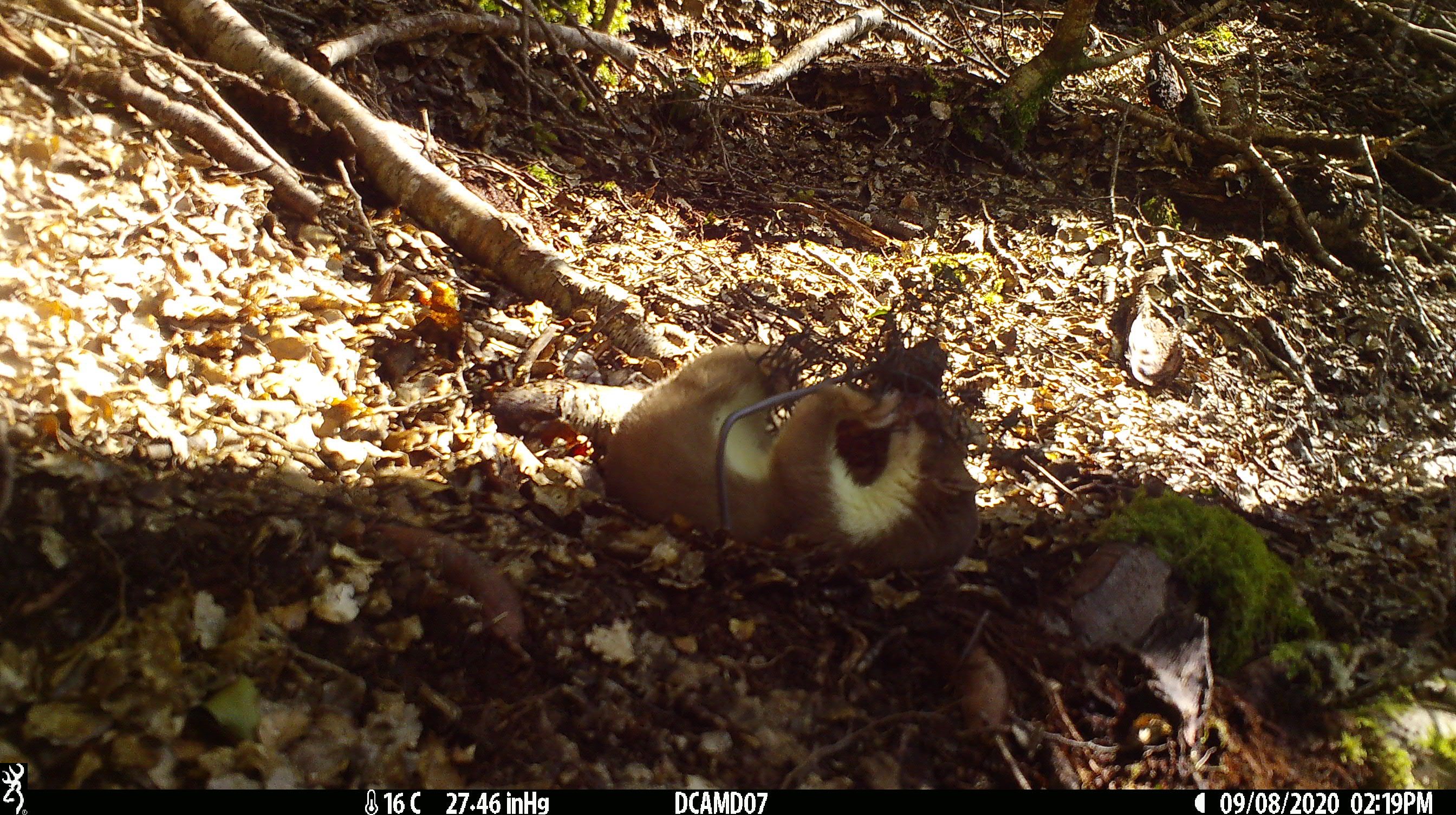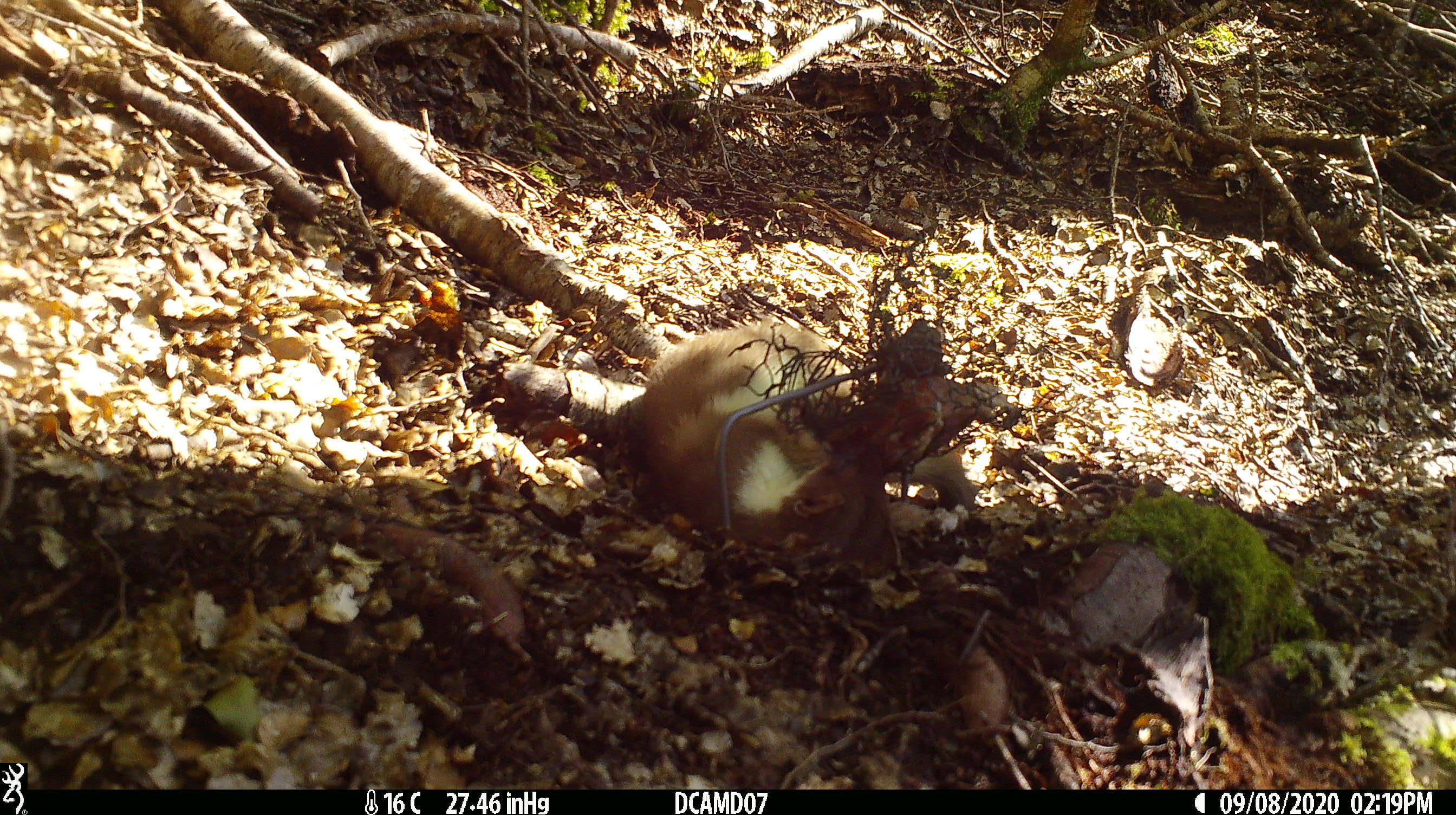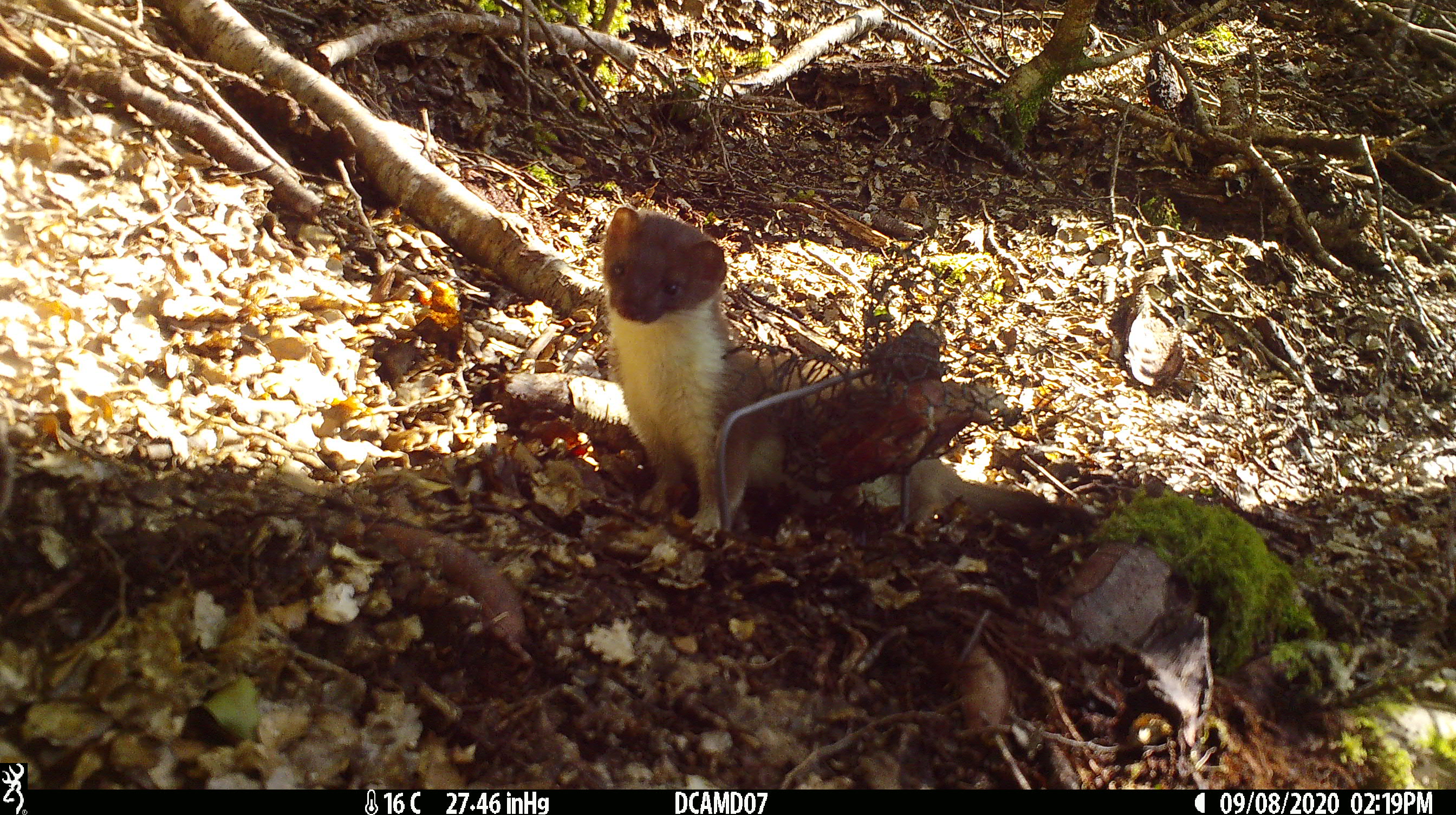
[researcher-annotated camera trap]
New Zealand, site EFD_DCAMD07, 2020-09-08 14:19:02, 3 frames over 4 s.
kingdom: Animalia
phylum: Chordata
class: Mammalia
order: Carnivora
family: Mustelidae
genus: Mustela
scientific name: Mustela erminea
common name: stoat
Stoat (Mustela erminea).